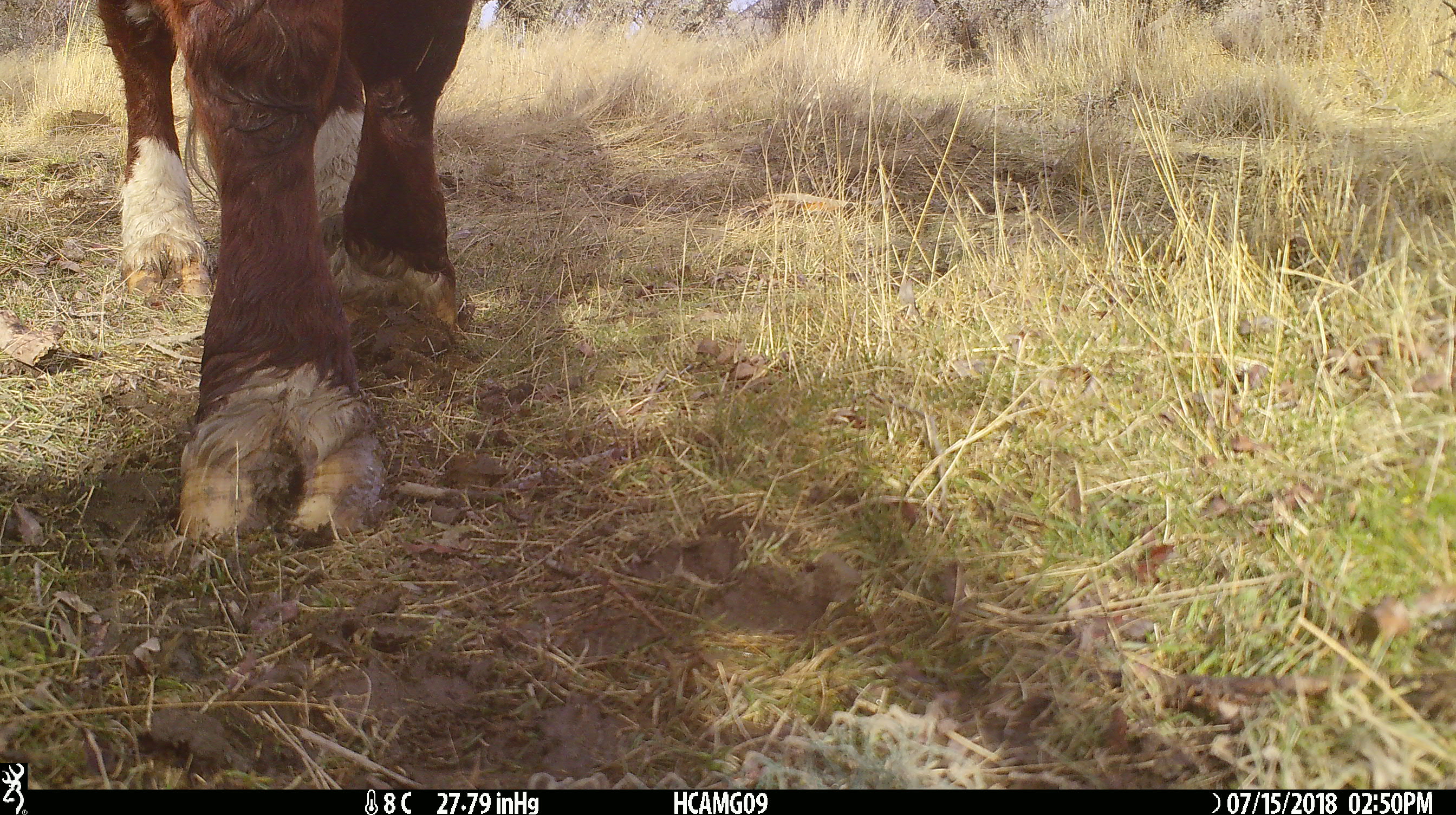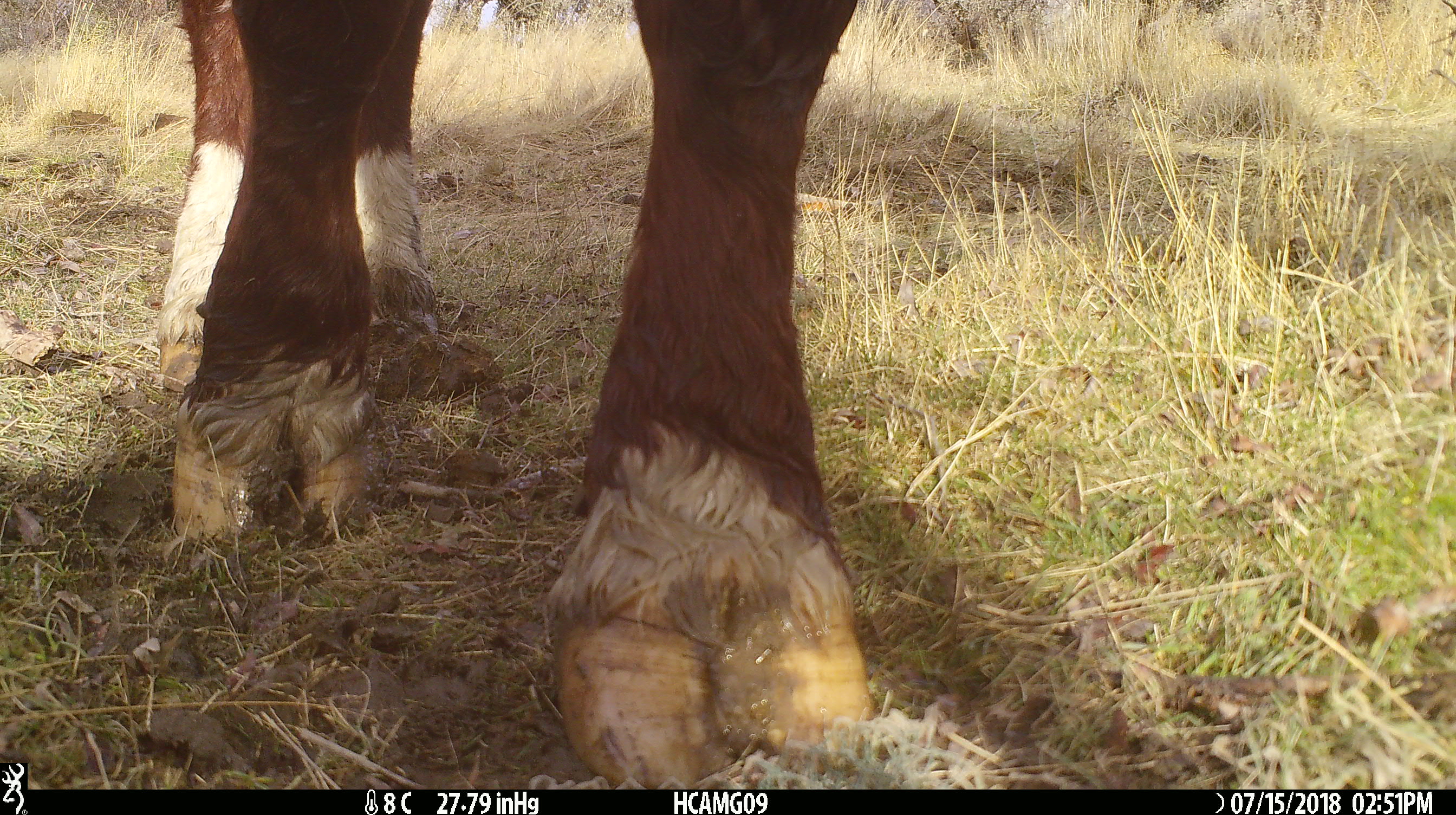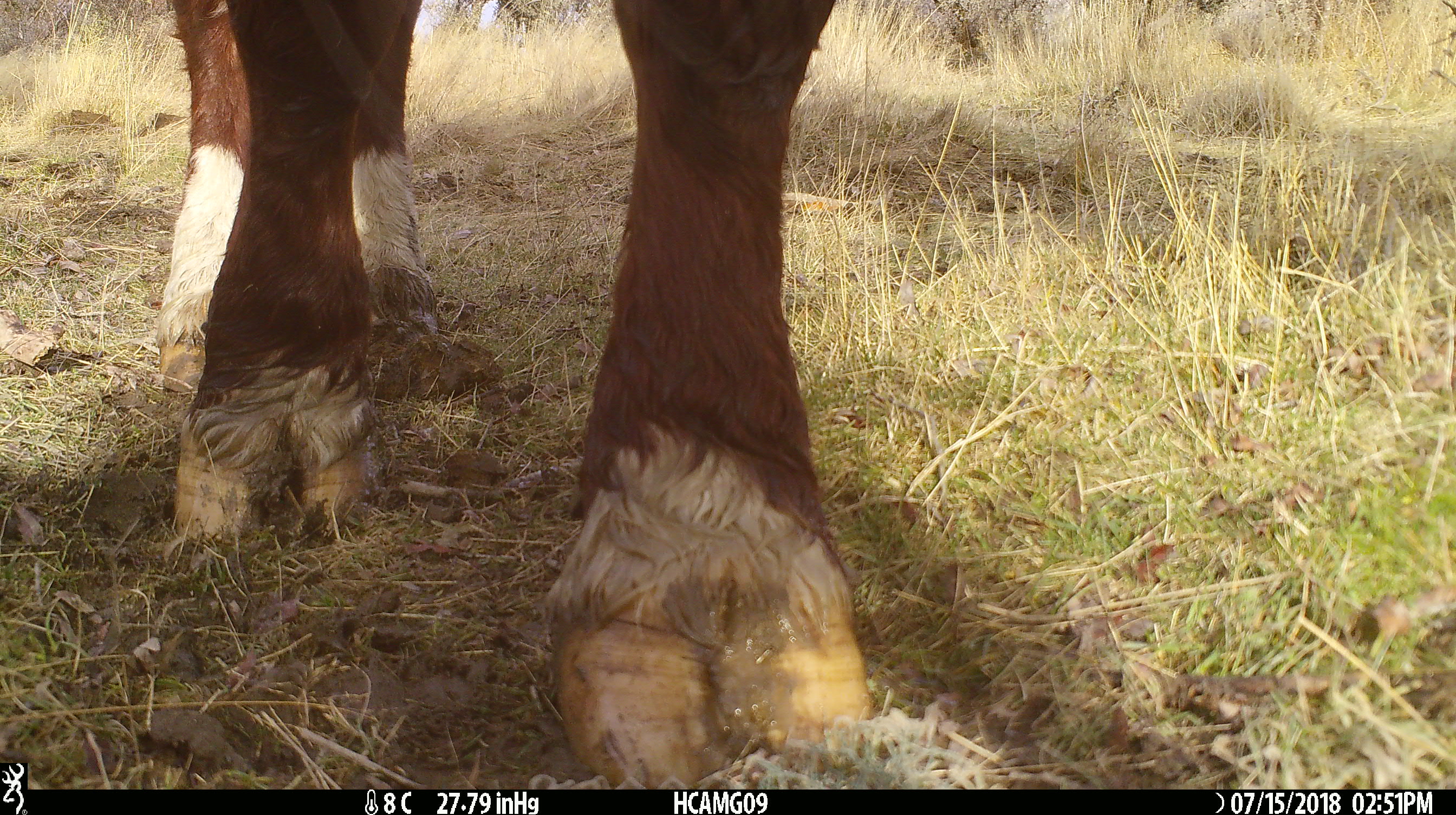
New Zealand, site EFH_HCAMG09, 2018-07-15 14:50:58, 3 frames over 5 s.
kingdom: Animalia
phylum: Chordata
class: Mammalia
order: Artiodactyla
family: Bovidae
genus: Bos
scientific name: Bos taurus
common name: domestic cow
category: cow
Cow (domestic cow) (Bos taurus).